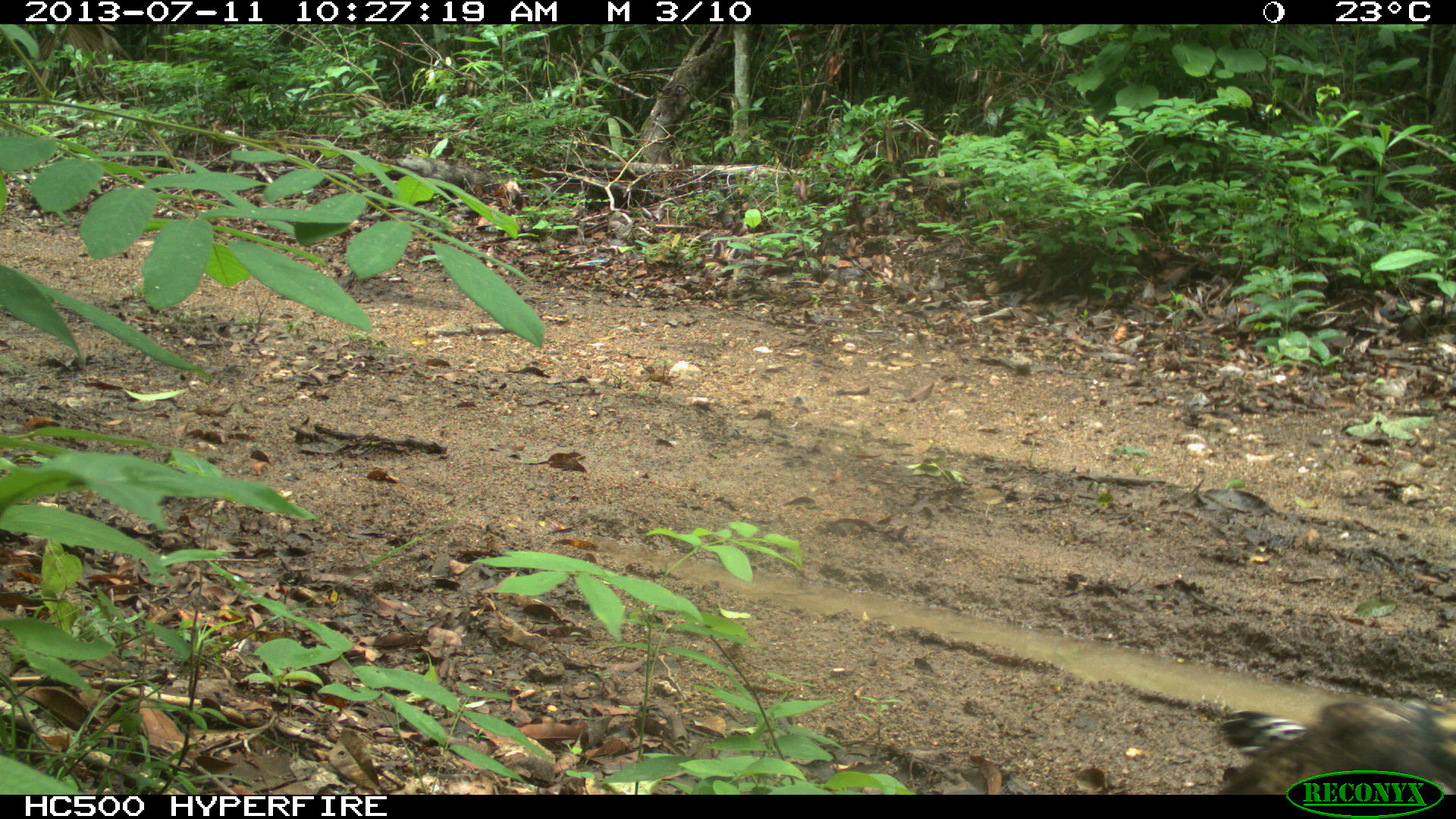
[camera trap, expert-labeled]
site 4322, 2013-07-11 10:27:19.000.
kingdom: Animalia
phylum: Chordata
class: Aves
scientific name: Aves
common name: birds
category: unknown raptor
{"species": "unknown raptor (birds) (Aves)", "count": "1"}